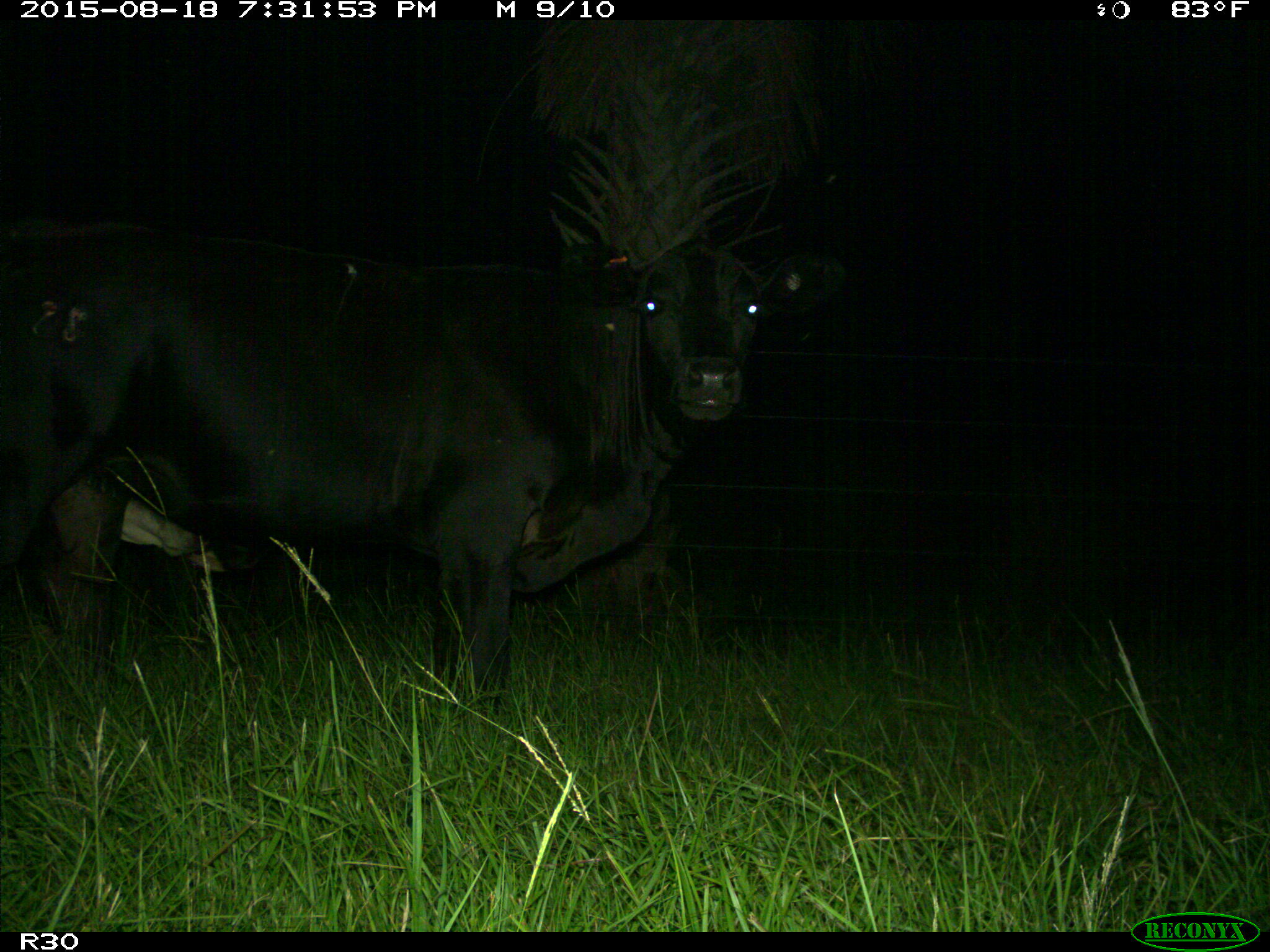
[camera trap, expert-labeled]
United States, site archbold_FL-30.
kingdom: Animalia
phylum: Chordata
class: Mammalia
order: Artiodactyla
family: Bovidae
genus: Bos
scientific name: Bos taurus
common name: domestic cow